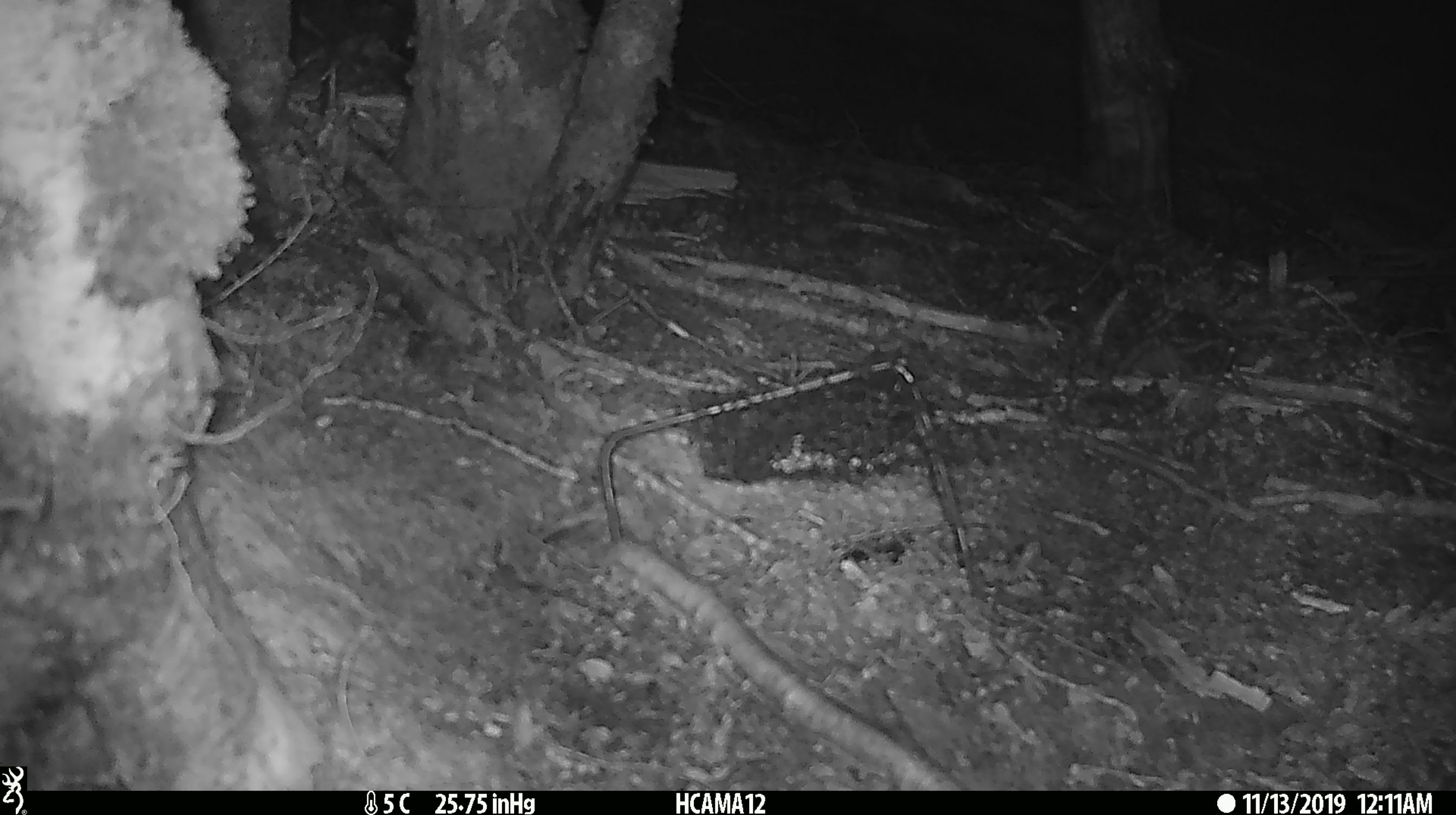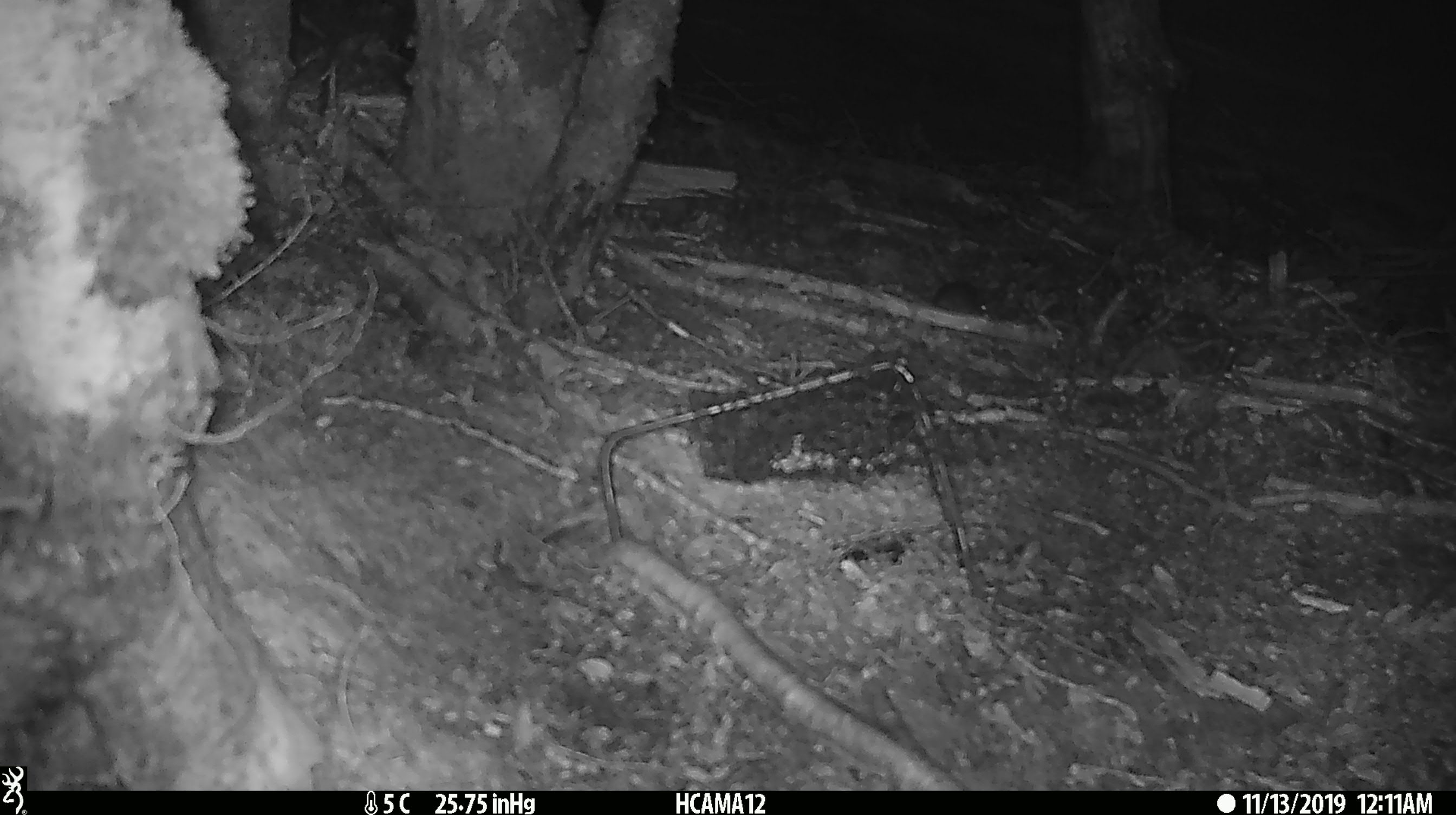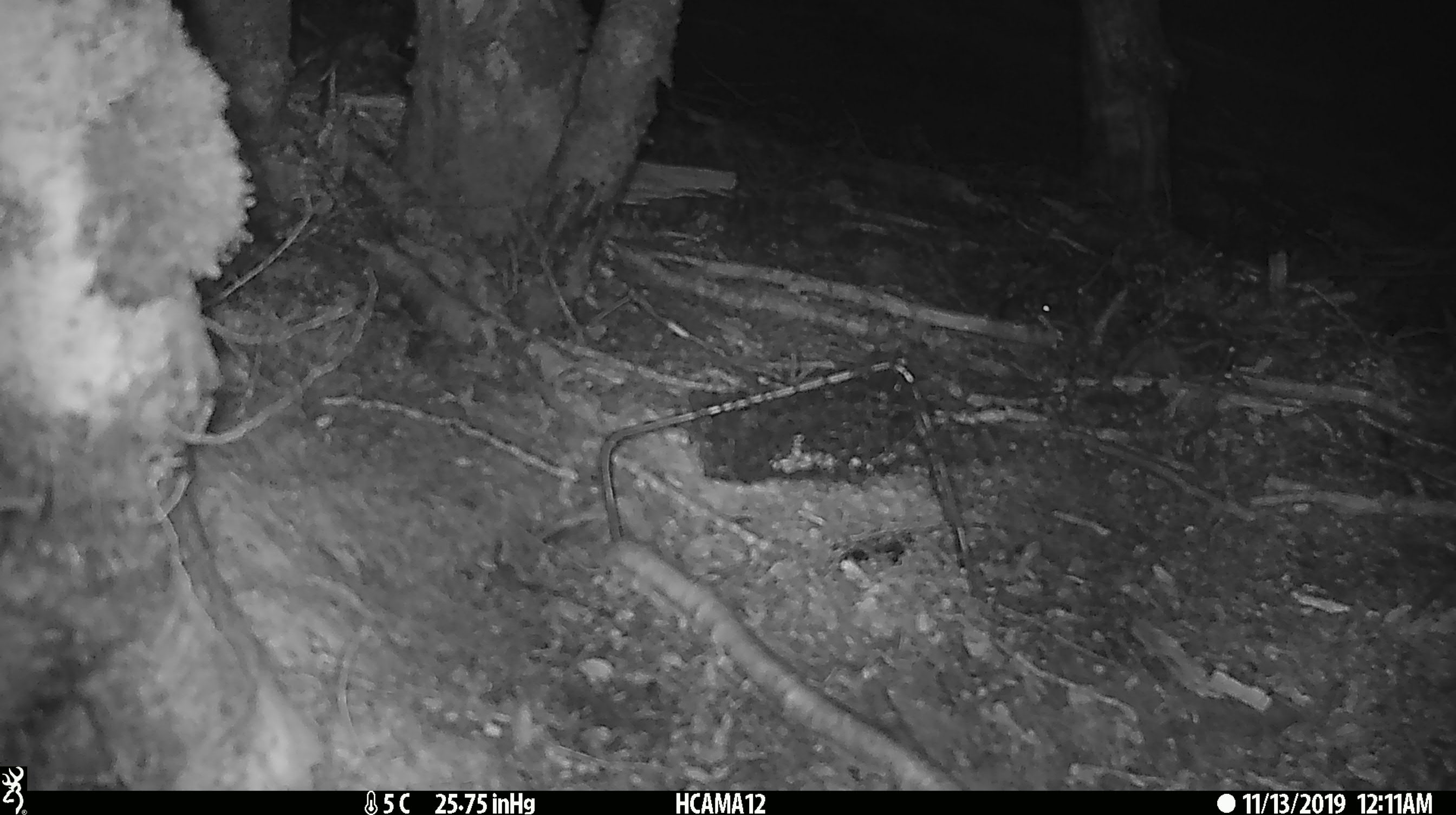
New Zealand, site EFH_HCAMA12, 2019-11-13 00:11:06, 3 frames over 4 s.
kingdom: Animalia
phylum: Chordata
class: Mammalia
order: Rodentia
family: Muridae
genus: Mus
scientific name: Mus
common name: mouse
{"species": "mouse (Mus)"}